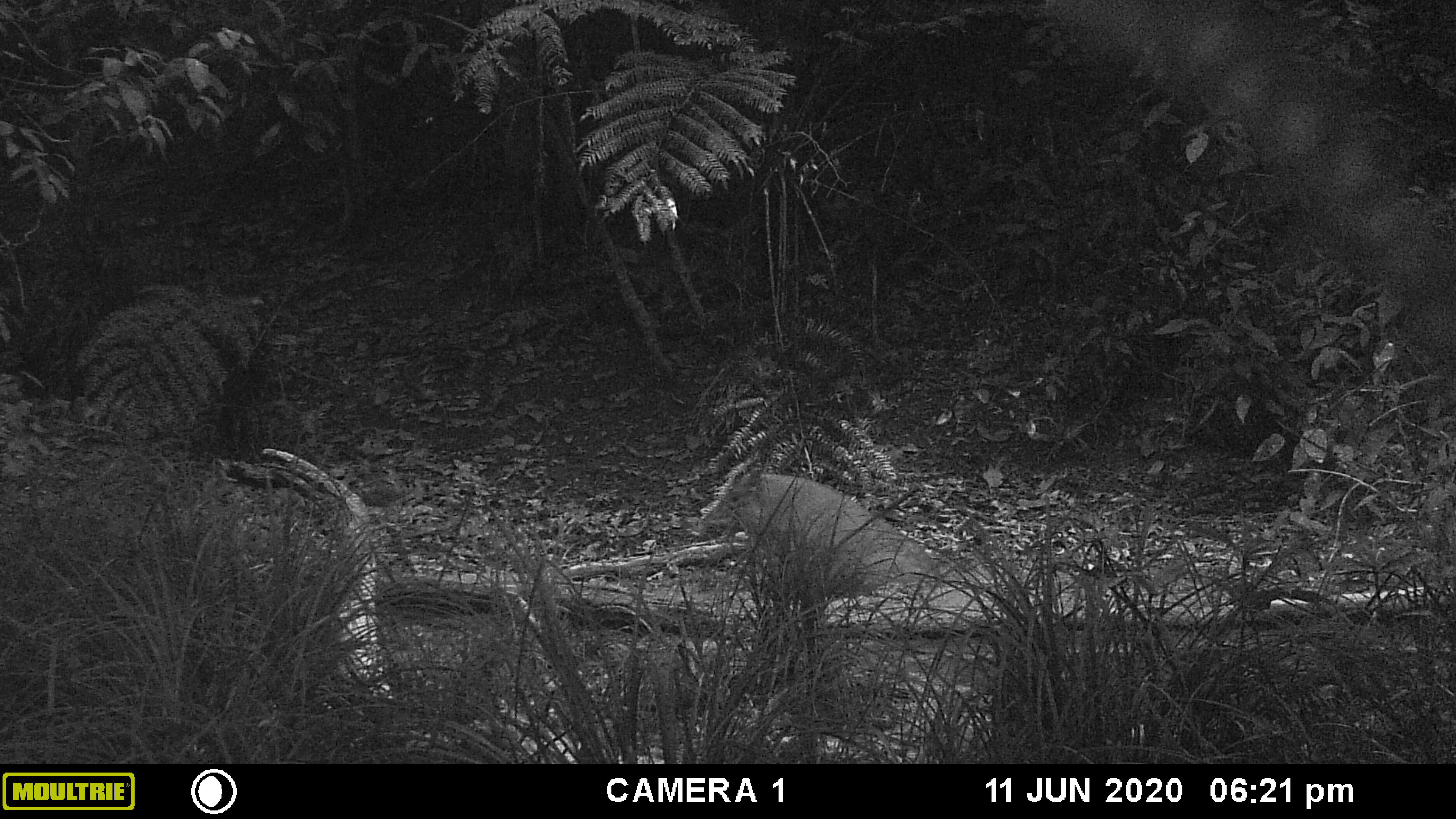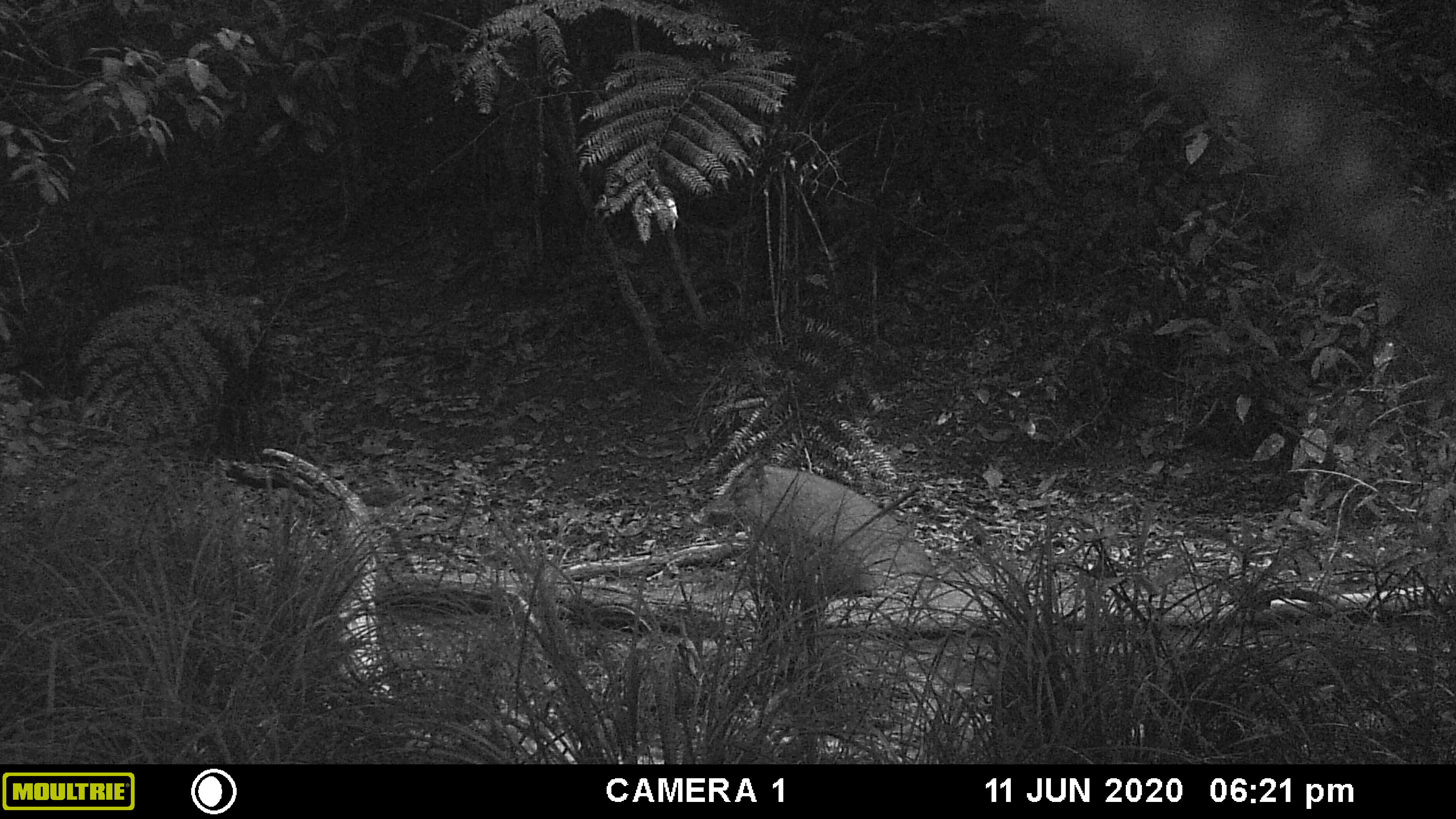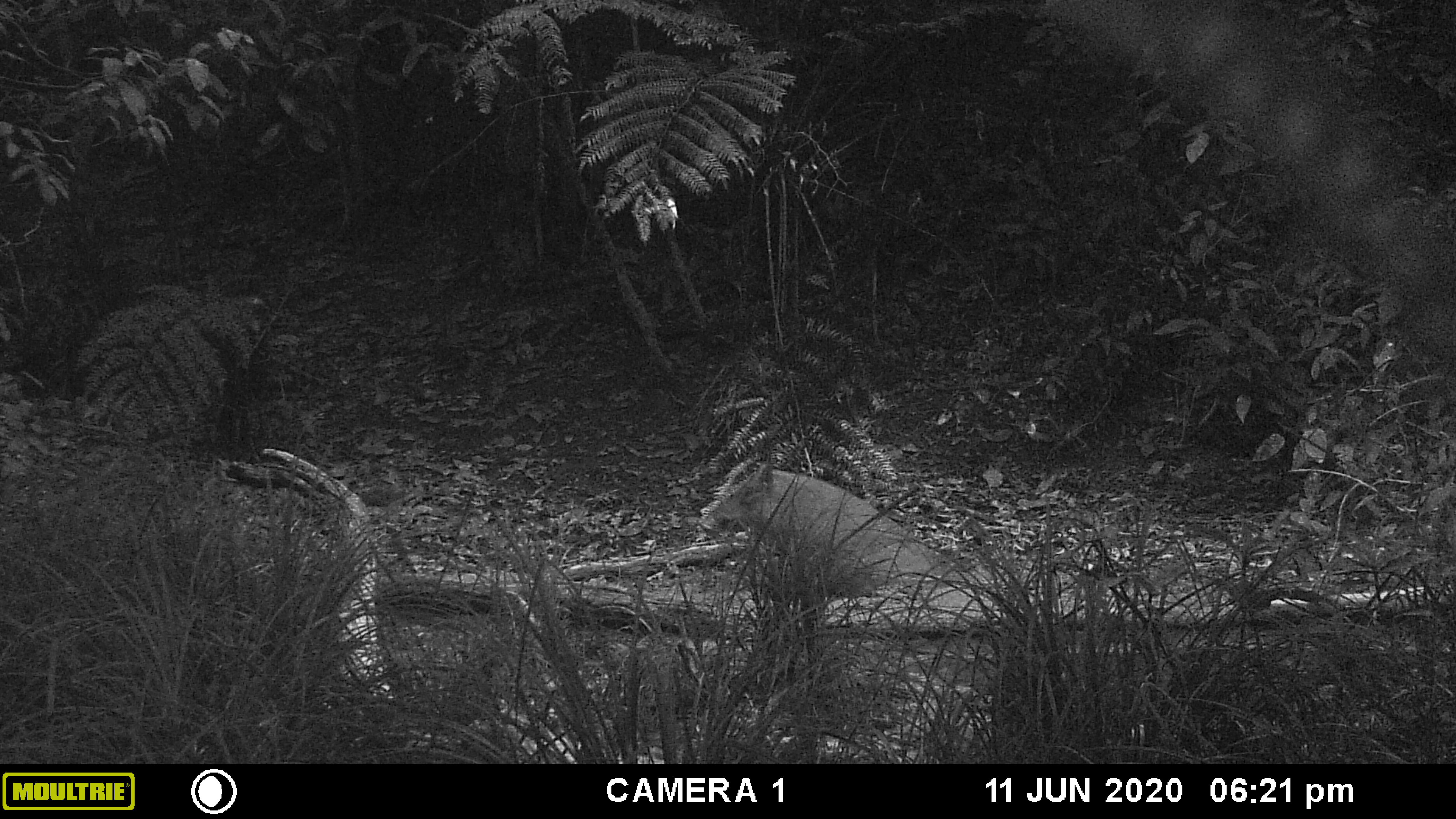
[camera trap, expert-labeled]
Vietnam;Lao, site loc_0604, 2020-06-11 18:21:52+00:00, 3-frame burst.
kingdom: Animalia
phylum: Chordata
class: Mammalia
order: Artiodactyla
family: Suidae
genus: Sus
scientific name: Sus scrofa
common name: eurasian wild pig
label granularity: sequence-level